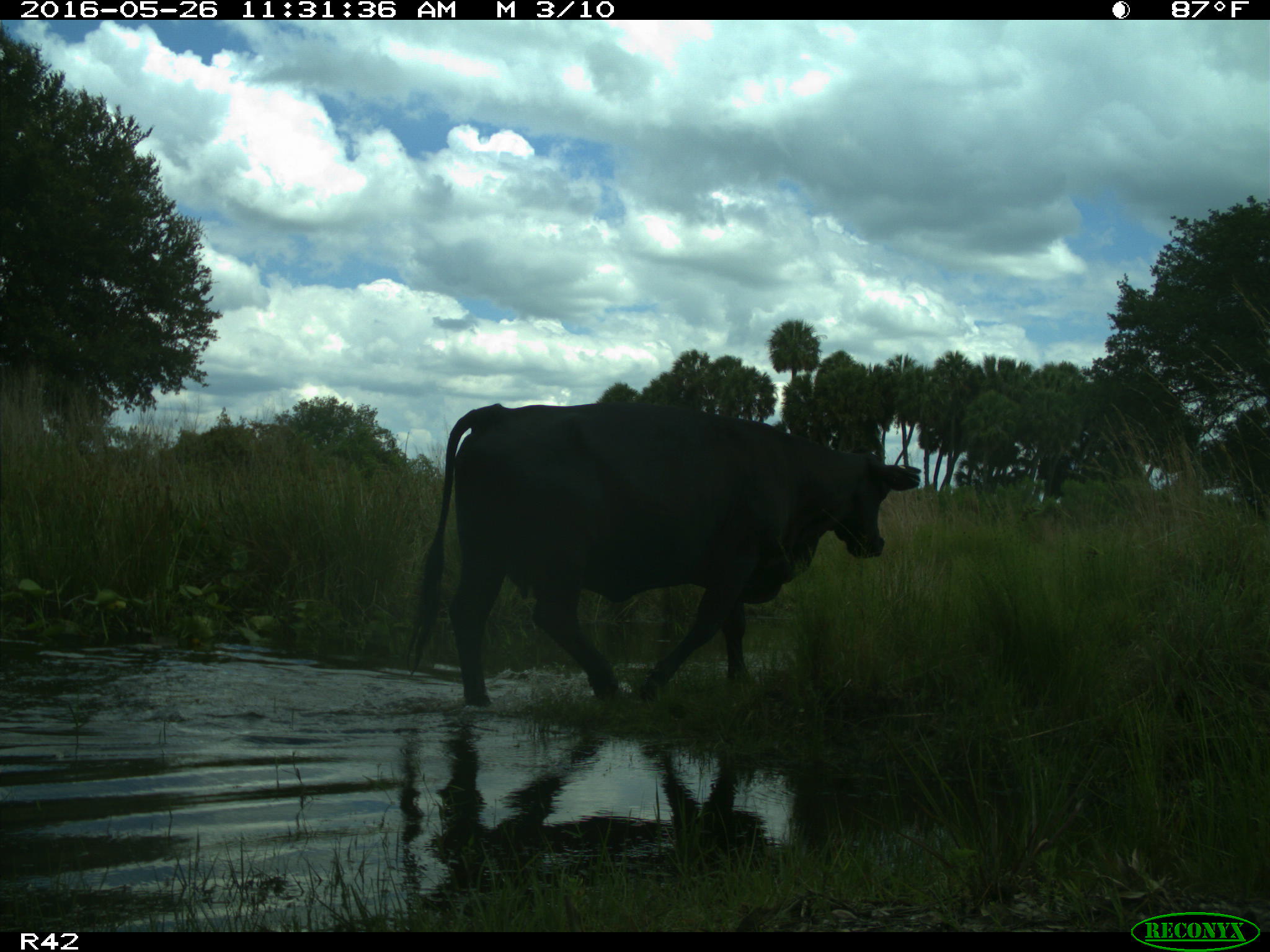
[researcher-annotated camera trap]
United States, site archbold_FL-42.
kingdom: Animalia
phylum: Chordata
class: Mammalia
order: Artiodactyla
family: Bovidae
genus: Bos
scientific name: Bos taurus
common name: domestic cow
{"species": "Bos taurus (domestic cow)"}